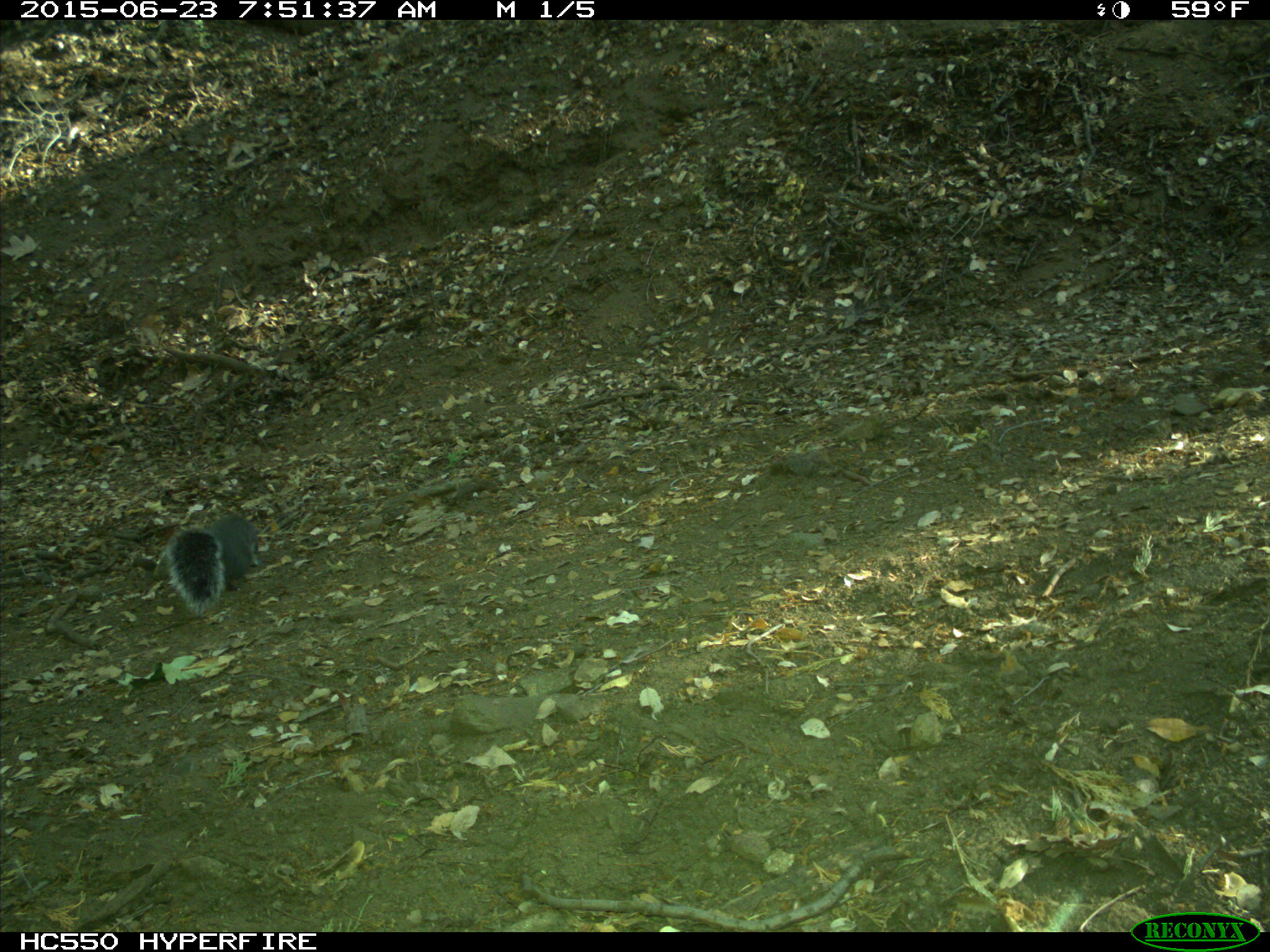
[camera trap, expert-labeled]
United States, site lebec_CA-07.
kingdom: Animalia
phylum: Chordata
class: Mammalia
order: Rodentia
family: Sciuridae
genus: Sciurus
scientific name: Sciurus carolinensis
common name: eastern gray squirrel